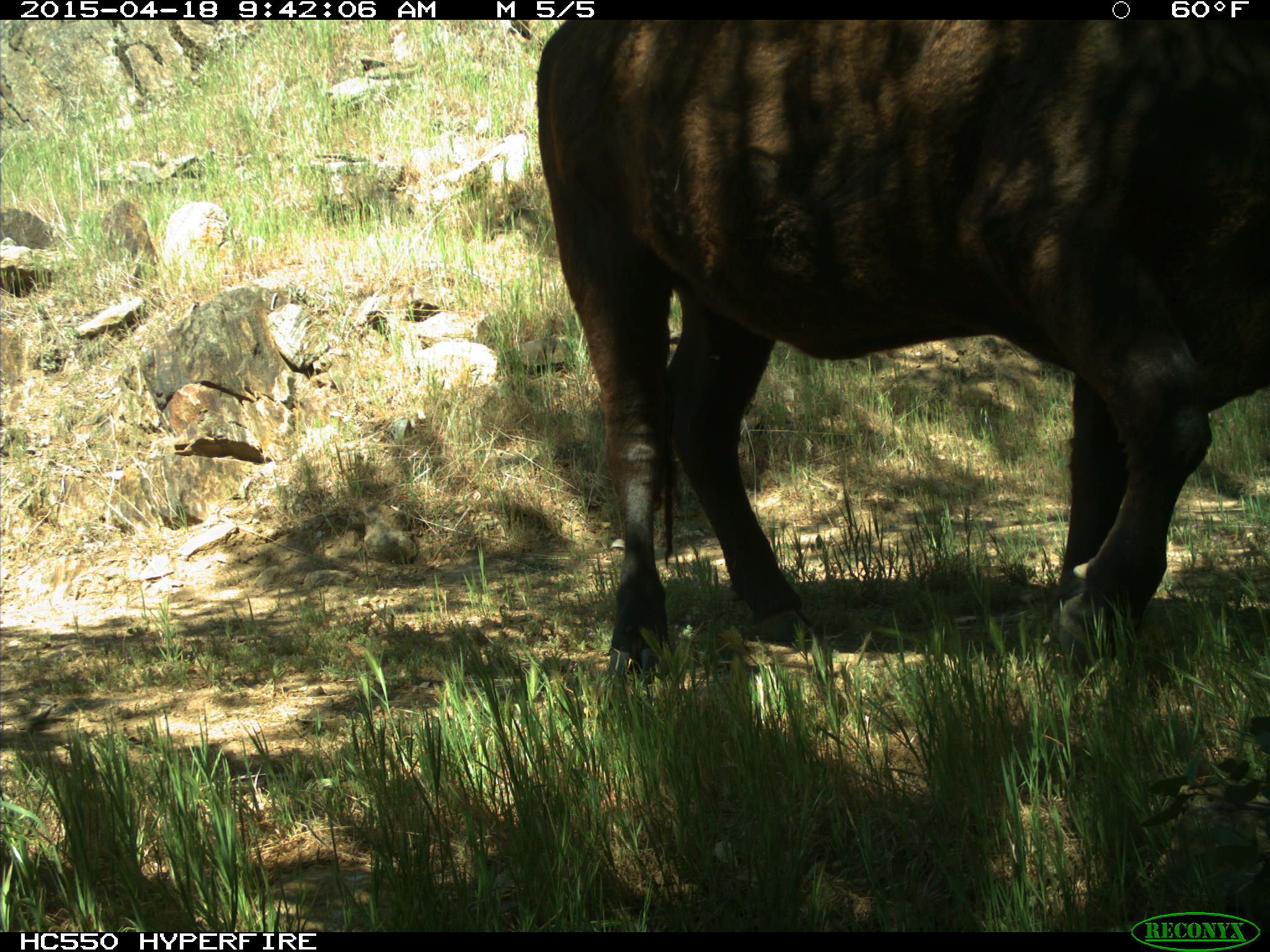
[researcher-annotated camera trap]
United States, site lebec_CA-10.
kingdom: Animalia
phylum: Chordata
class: Mammalia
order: Artiodactyla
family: Bovidae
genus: Bos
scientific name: Bos taurus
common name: domestic cow